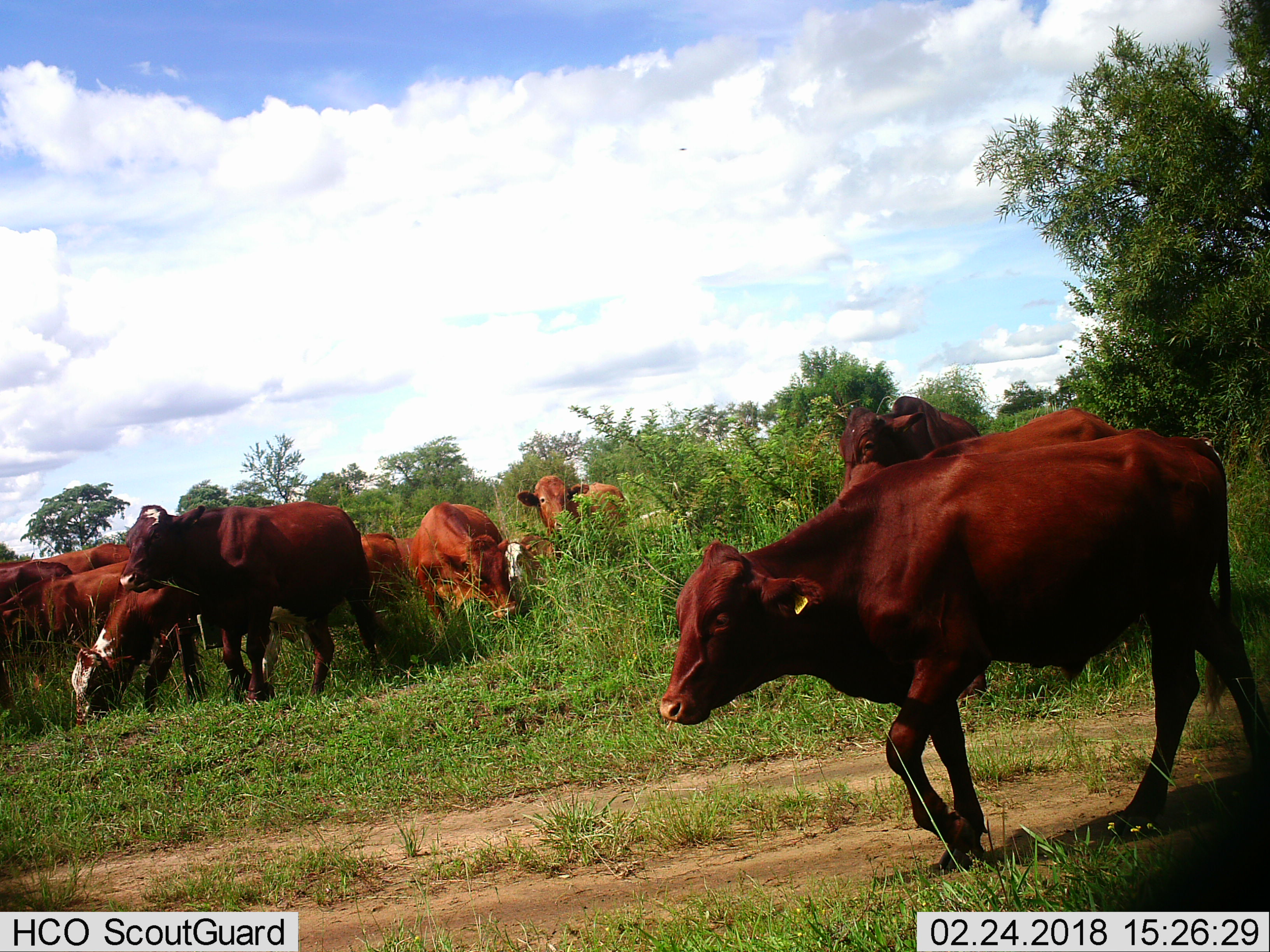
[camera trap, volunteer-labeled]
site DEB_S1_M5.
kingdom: Animalia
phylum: Chordata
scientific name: Vertebrata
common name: domestic animal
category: domesticanimal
Domesticanimal (domestic animal) (Vertebrata), count 11-50. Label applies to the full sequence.